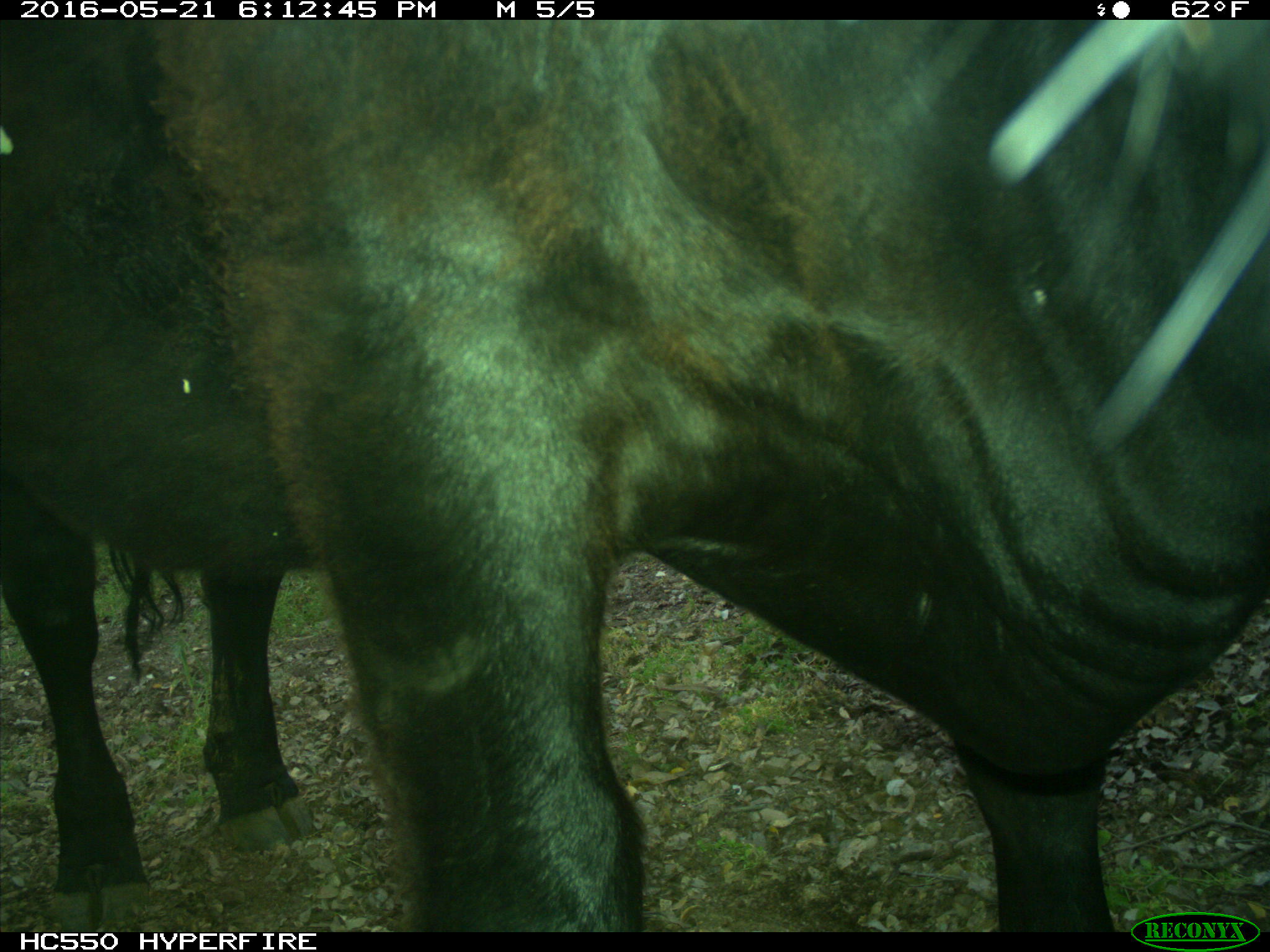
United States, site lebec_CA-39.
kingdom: Animalia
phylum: Chordata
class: Mammalia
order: Artiodactyla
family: Bovidae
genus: Bos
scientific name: Bos taurus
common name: domestic cow